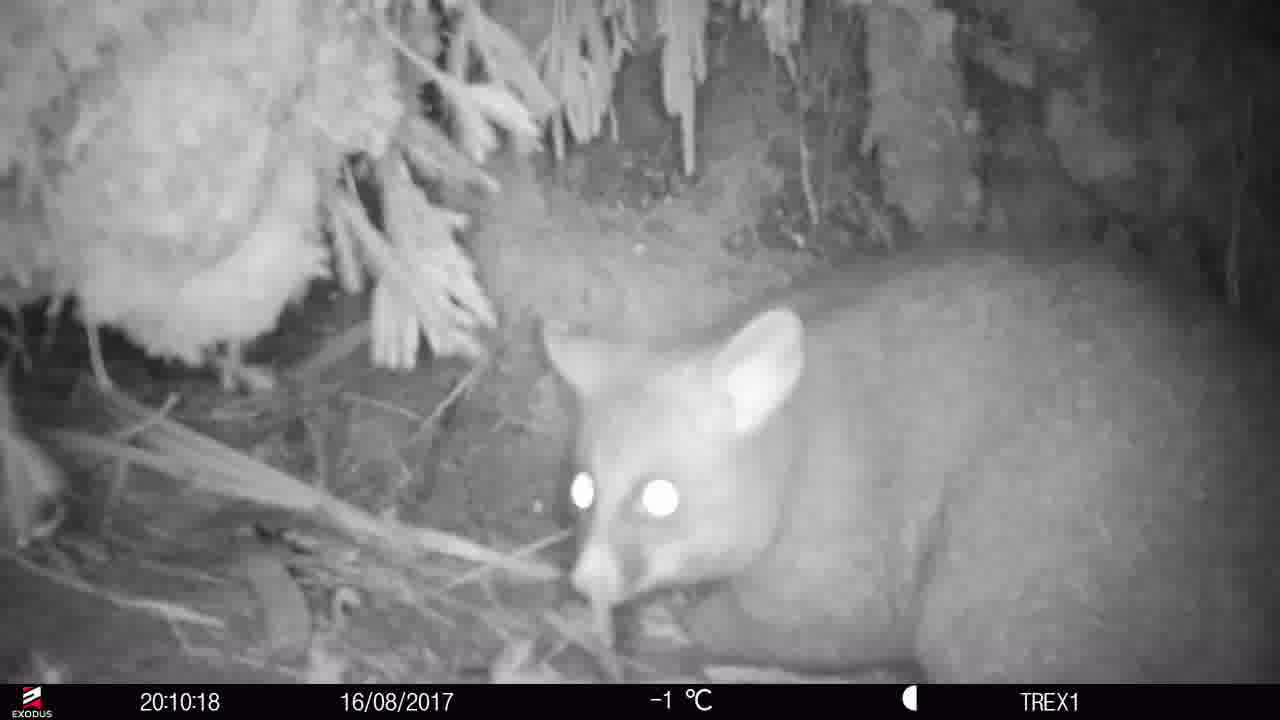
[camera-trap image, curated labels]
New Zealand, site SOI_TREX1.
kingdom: Animalia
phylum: Chordata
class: Mammalia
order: Diprotodontia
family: Phalangeridae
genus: Trichosurus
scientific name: Trichosurus vulpecula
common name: common brushtail possum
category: possum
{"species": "possum (common brushtail possum) (Trichosurus vulpecula)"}